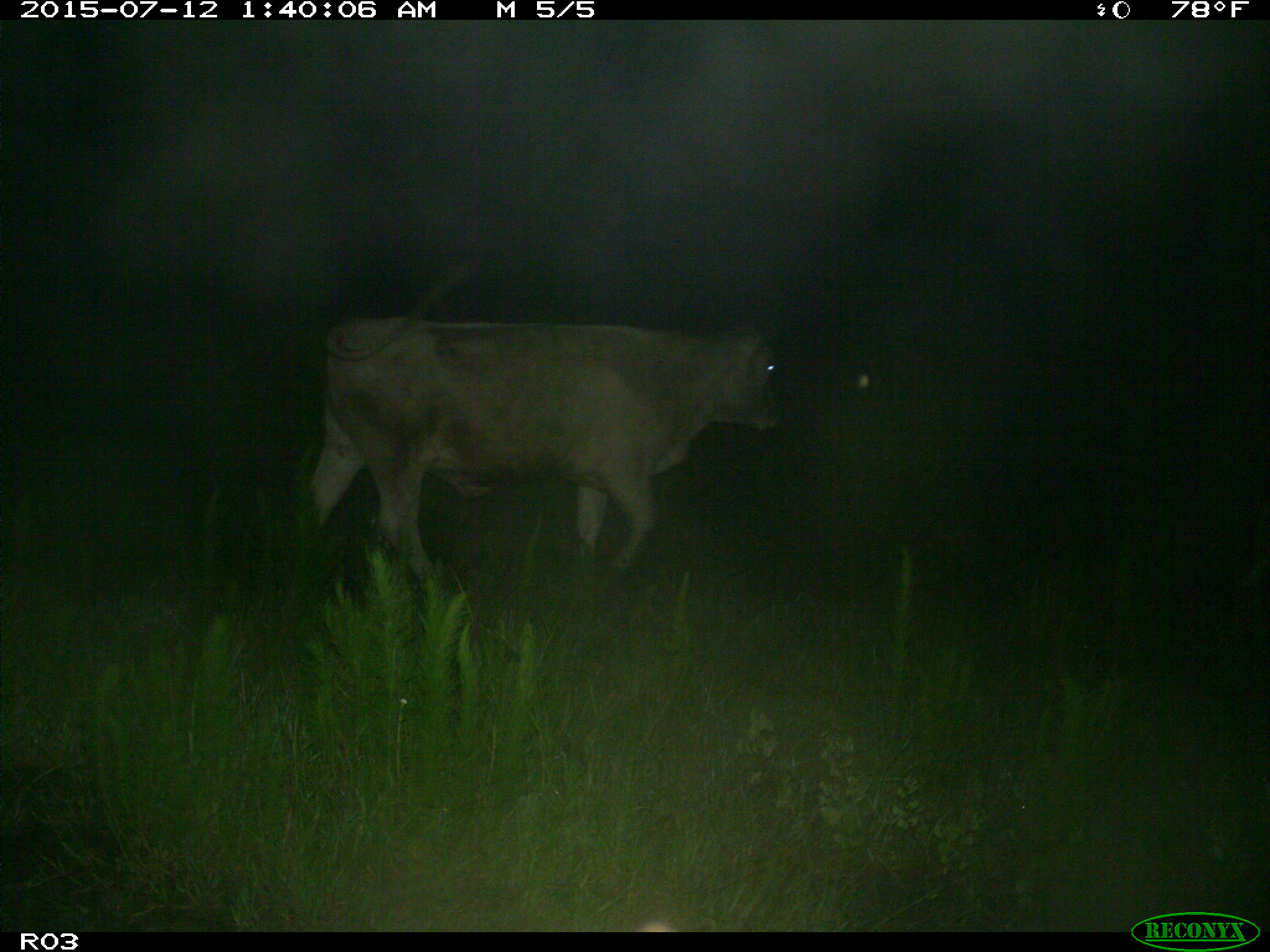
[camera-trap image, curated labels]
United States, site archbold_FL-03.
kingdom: Animalia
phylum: Chordata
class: Mammalia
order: Artiodactyla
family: Bovidae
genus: Bos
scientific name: Bos taurus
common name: domestic cow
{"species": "Bos taurus (domestic cow)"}